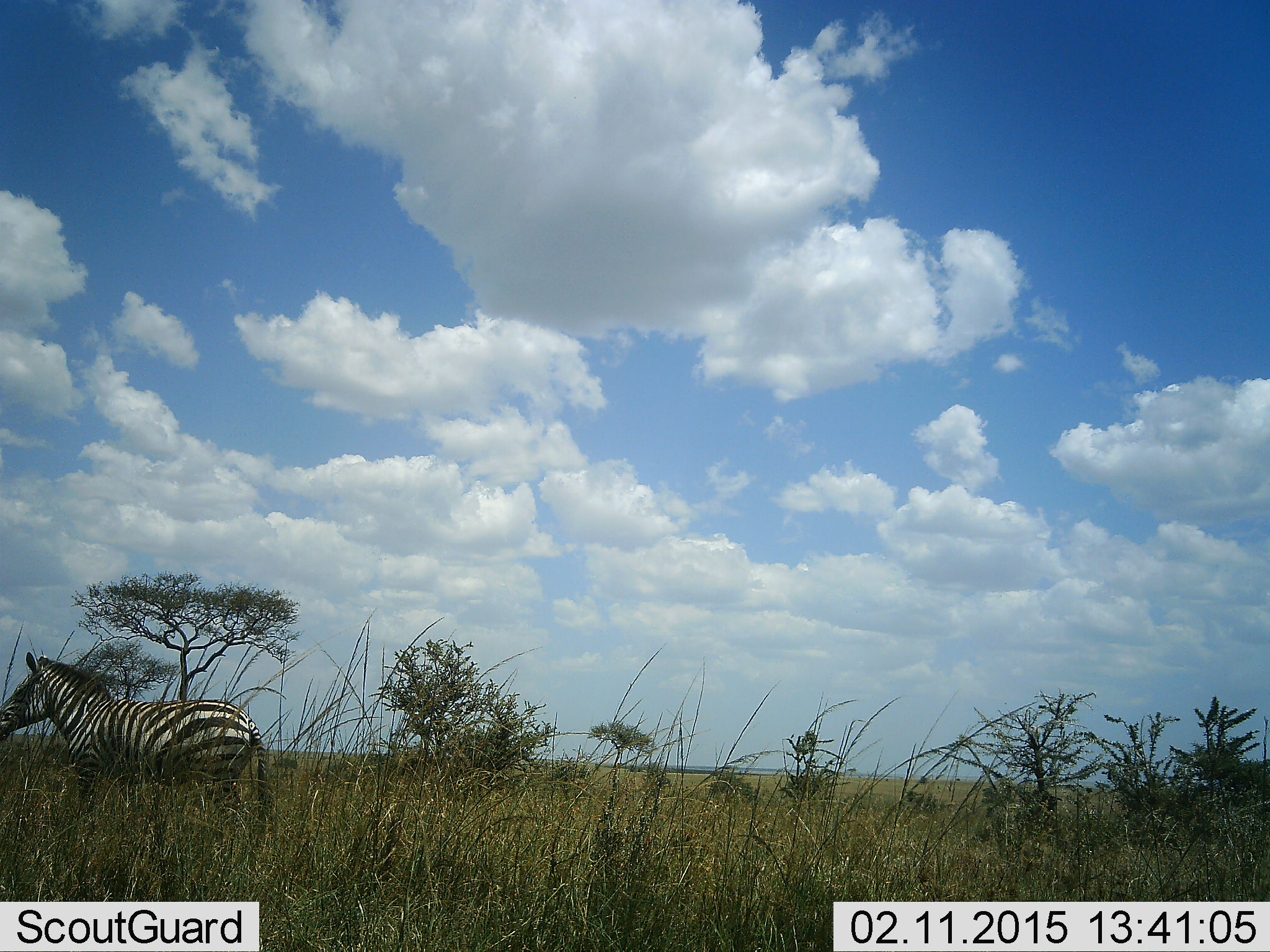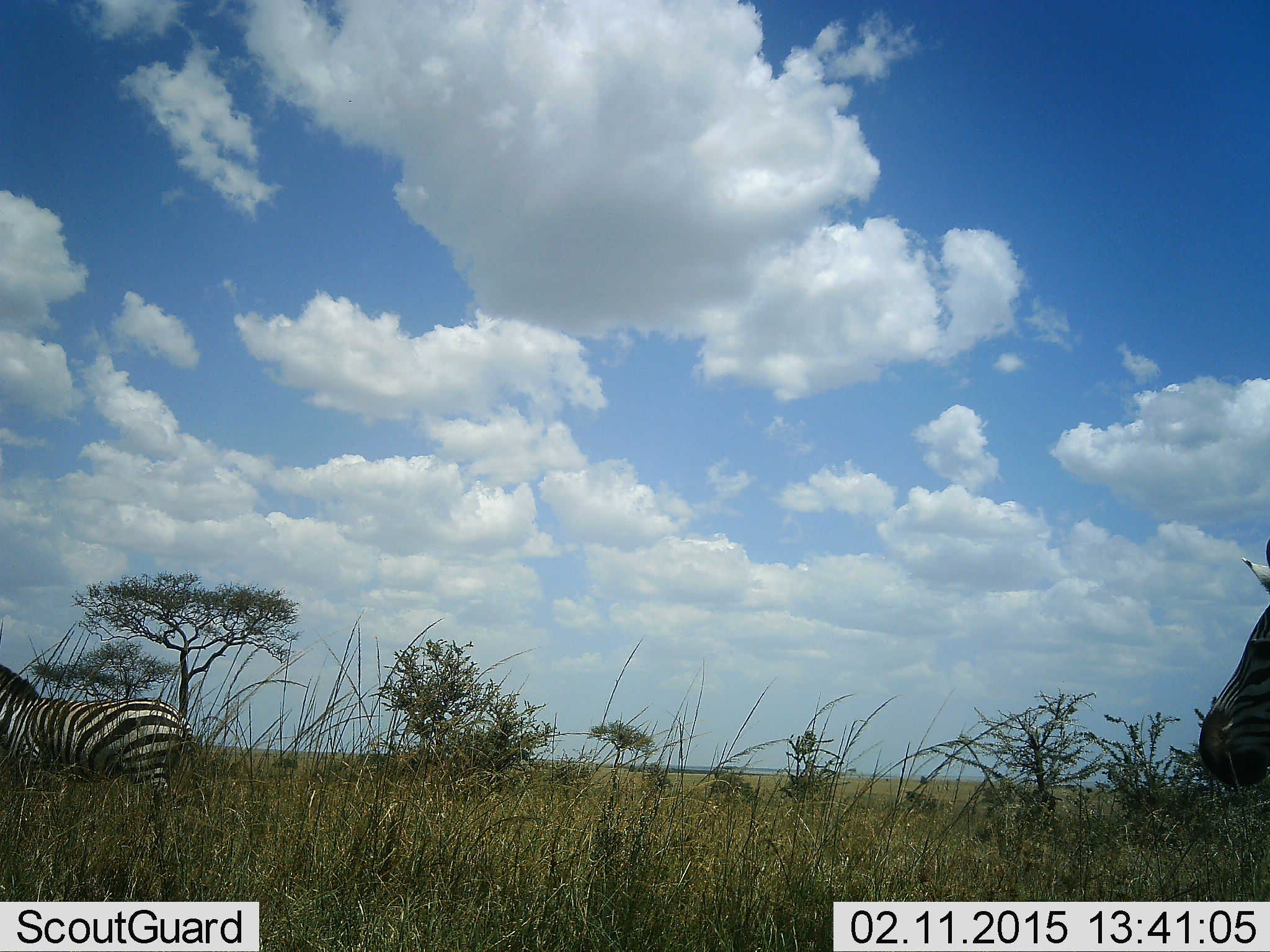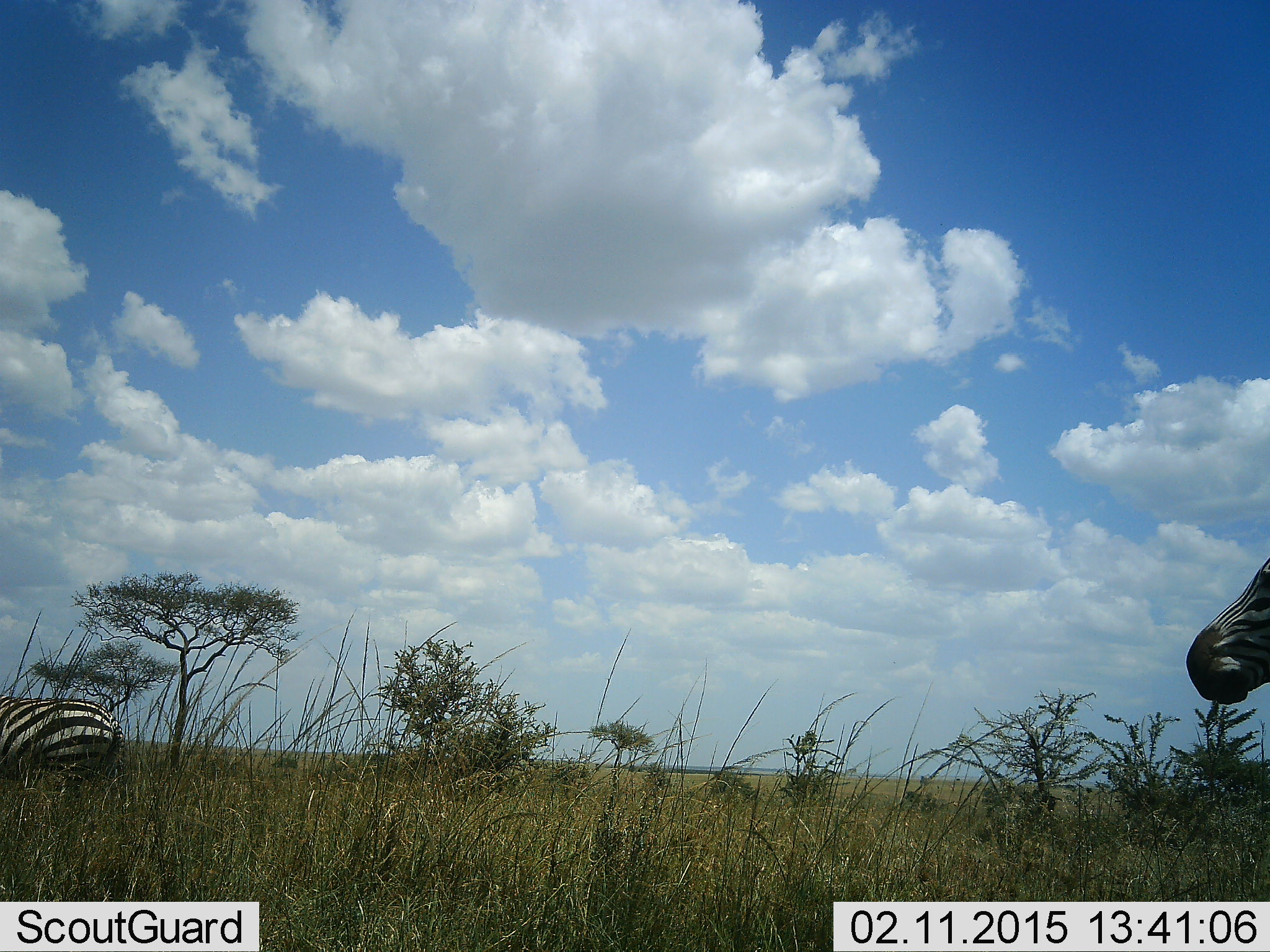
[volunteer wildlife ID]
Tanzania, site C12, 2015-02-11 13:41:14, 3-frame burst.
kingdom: Animalia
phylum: Chordata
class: Mammalia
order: Perissodactyla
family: Equidae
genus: Equus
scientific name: Equus quagga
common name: plains zebra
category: zebra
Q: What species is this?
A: Zebra (plains zebra) (Equus quagga).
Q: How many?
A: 2.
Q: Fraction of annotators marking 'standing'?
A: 20%.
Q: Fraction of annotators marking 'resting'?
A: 0%.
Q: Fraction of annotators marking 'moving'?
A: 100%.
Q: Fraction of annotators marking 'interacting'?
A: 0%.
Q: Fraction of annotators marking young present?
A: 0%.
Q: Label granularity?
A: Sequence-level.